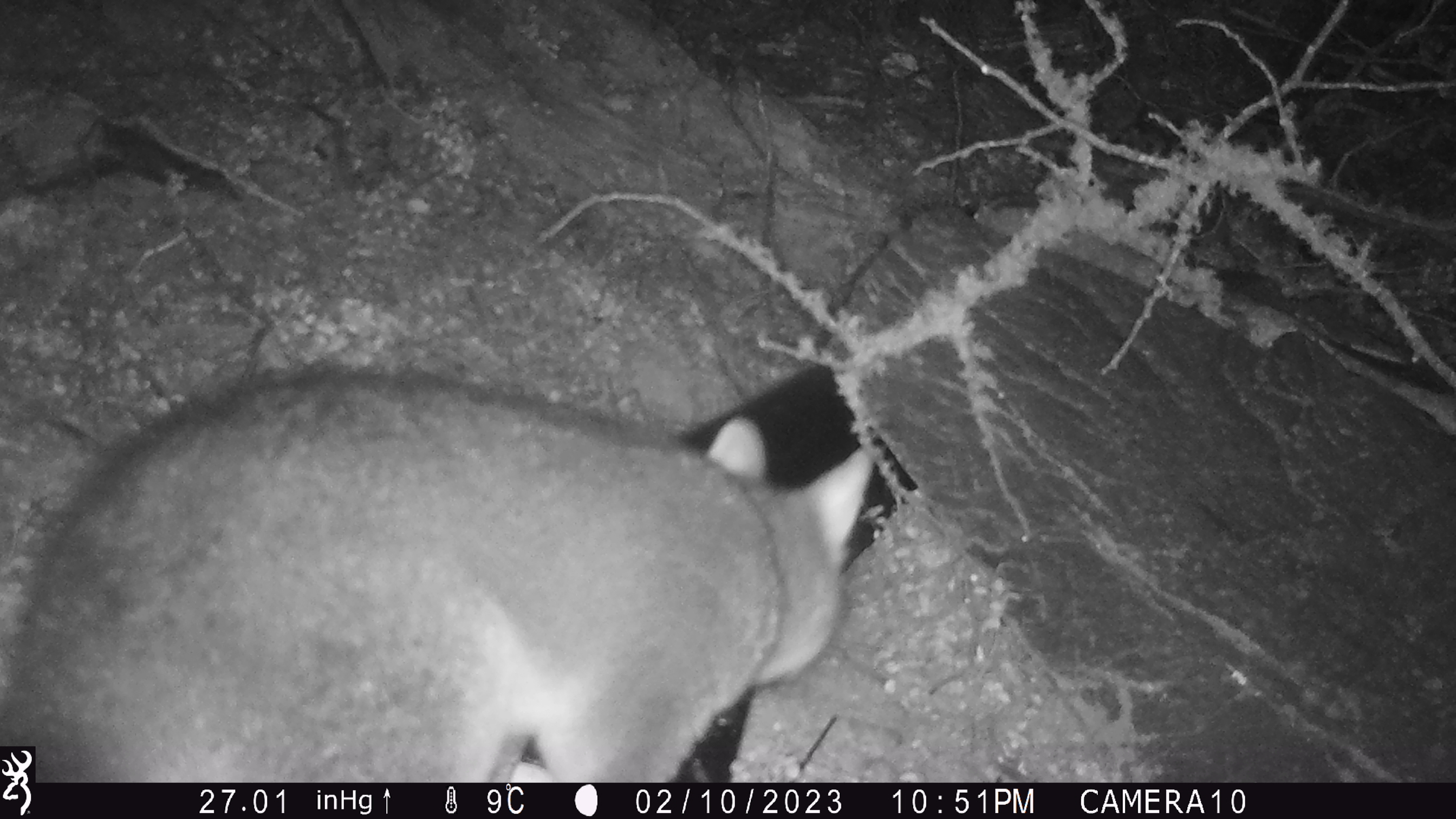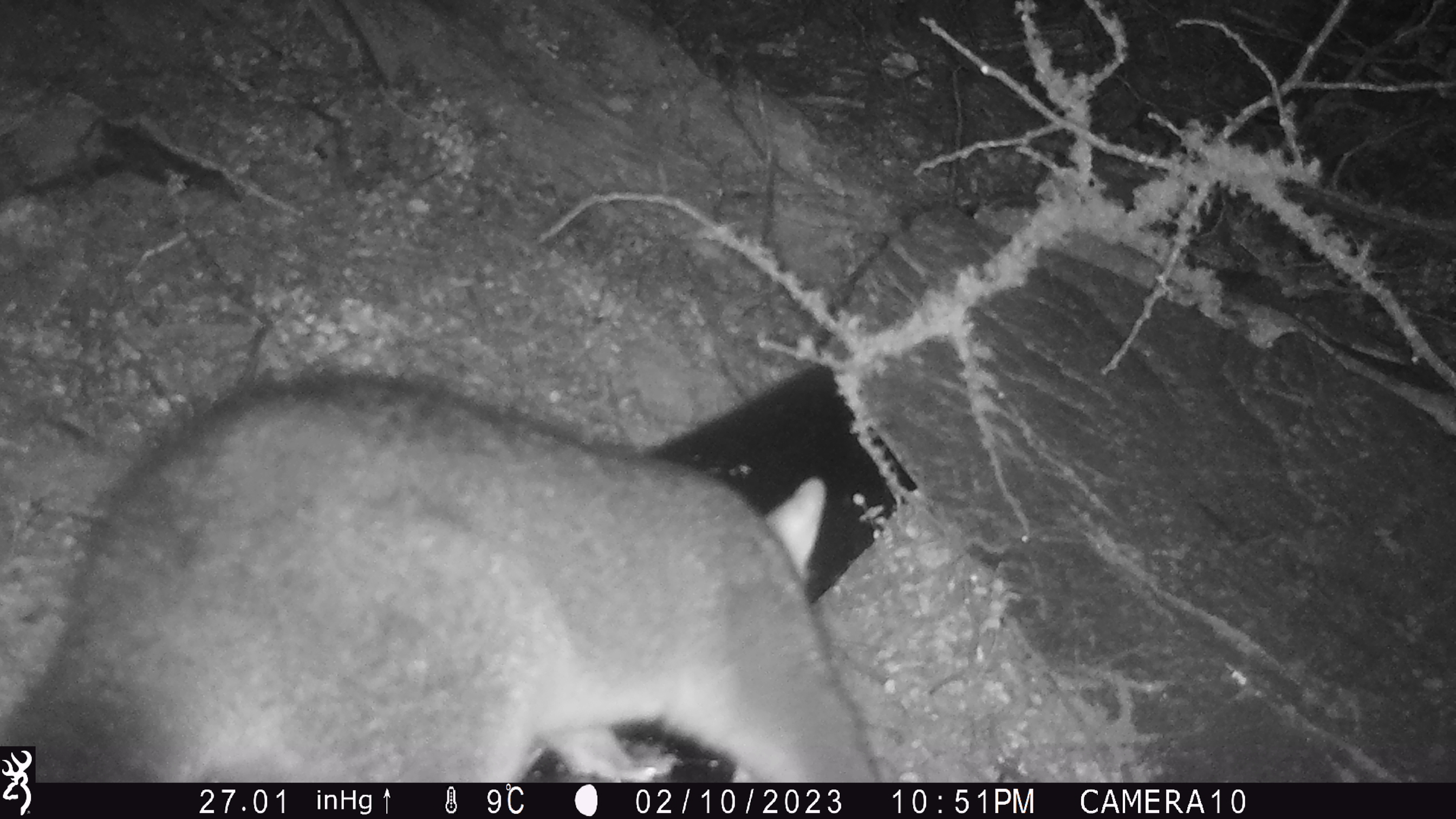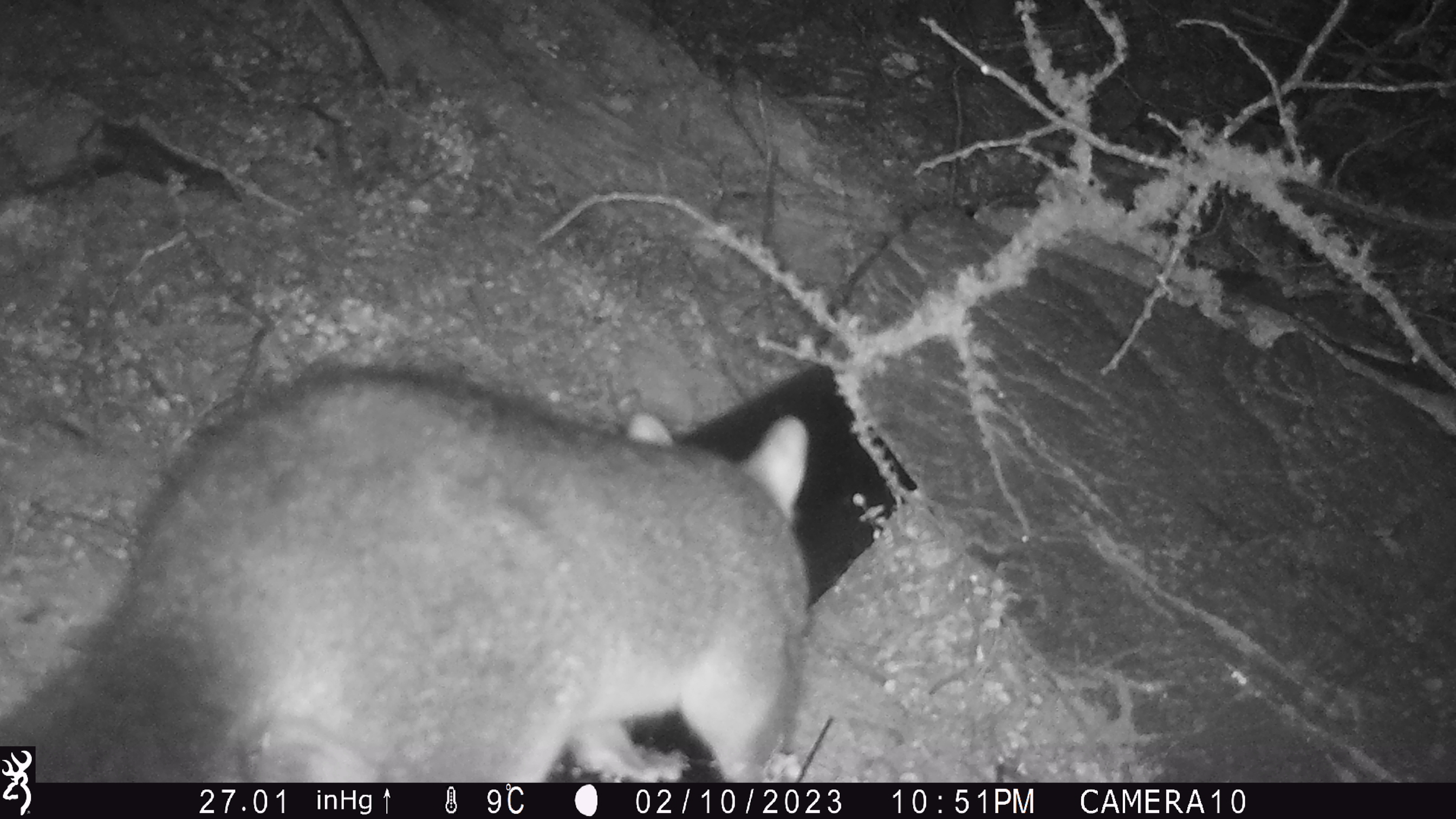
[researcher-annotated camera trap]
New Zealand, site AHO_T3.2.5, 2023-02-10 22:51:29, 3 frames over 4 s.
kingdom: Animalia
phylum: Chordata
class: Mammalia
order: Carnivora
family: Mustelidae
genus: Mustela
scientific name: Mustela erminea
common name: stoat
Stoat (Mustela erminea).